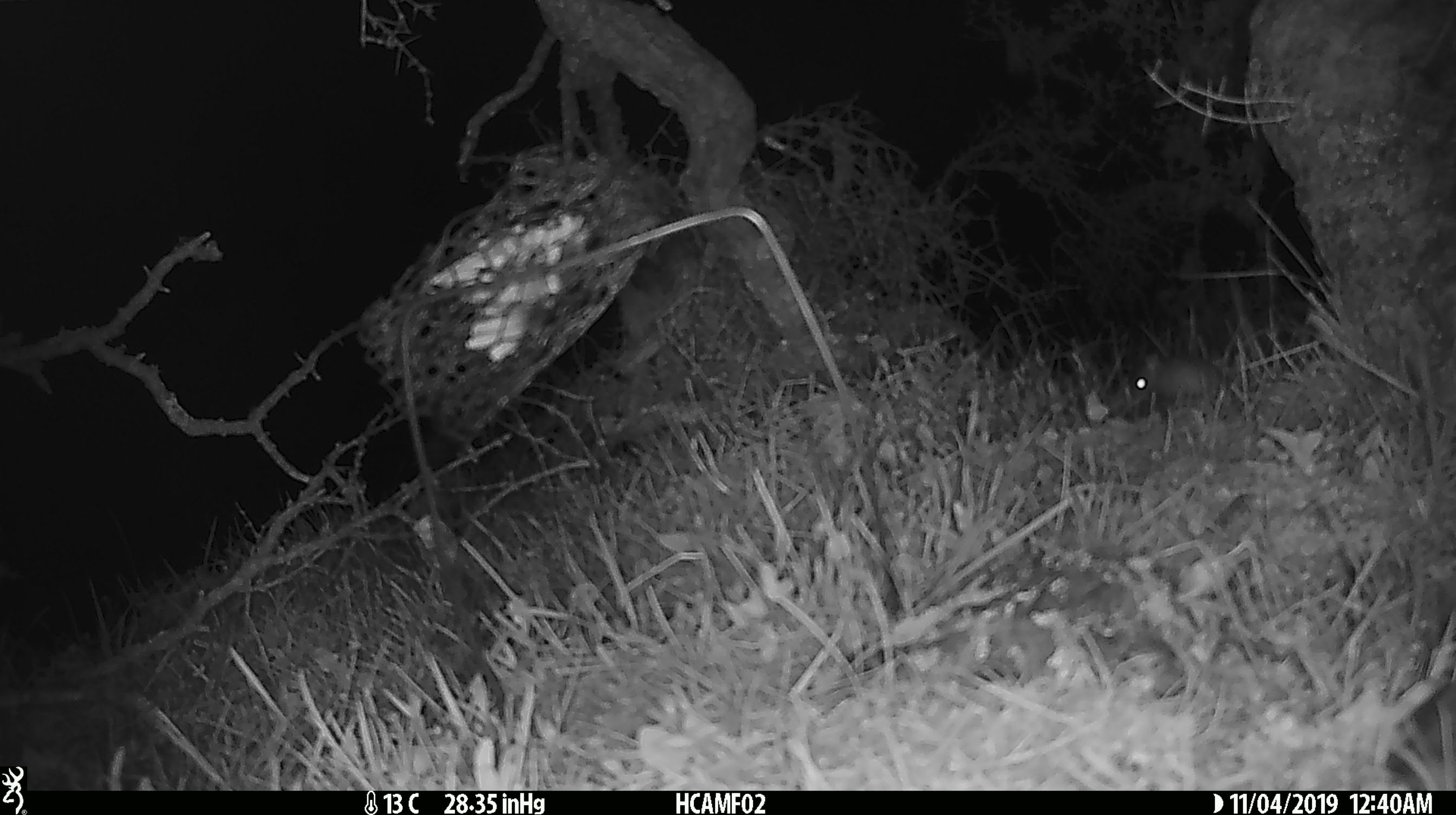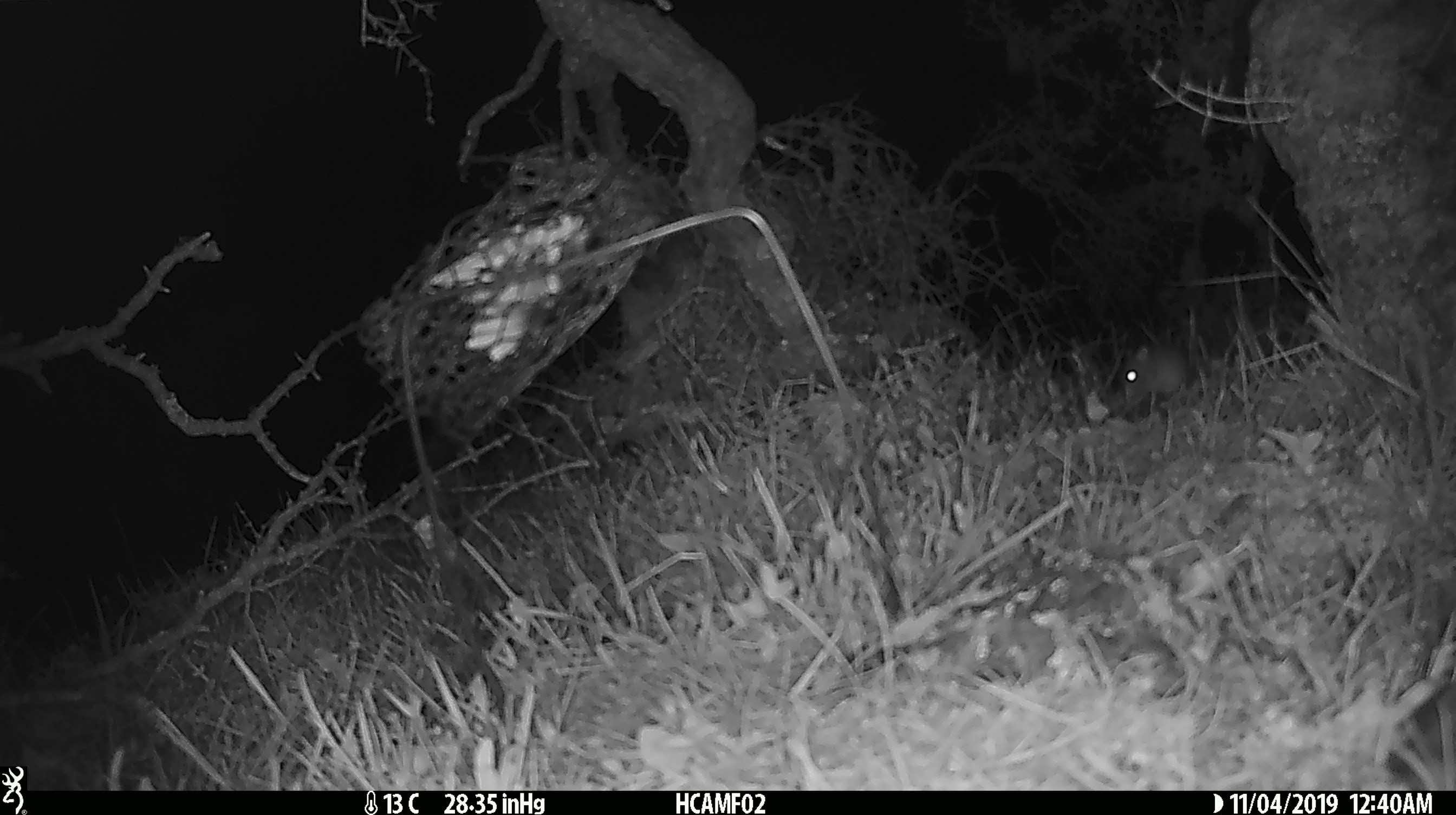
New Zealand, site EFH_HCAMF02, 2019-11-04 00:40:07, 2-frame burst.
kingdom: Animalia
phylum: Chordata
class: Mammalia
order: Rodentia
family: Muridae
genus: Mus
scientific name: Mus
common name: mouse